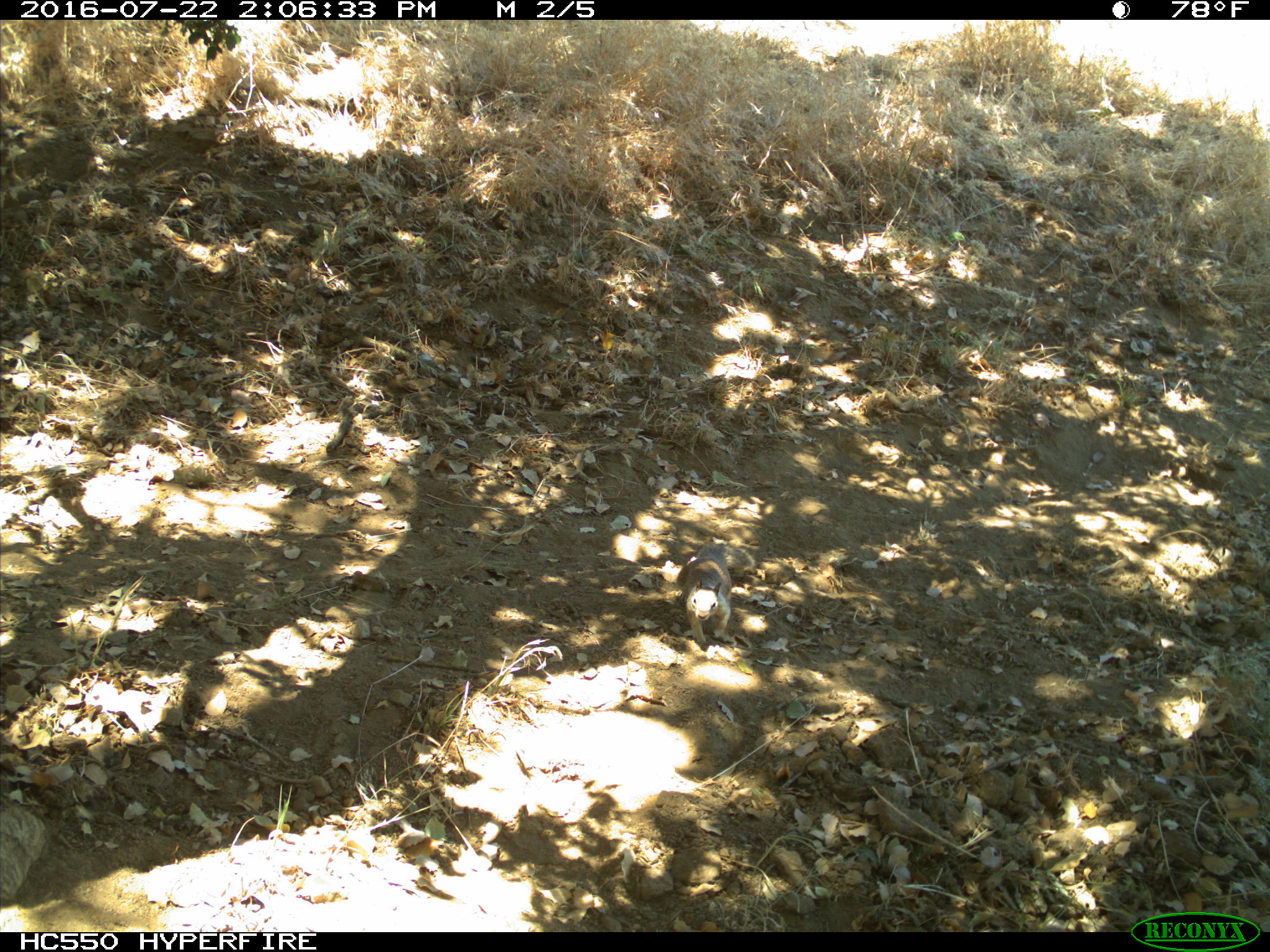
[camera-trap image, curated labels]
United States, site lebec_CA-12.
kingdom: Animalia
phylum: Chordata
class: Mammalia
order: Rodentia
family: Sciuridae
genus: Otospermophilus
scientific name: Otospermophilus beecheyi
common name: california ground squirrel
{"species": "Otospermophilus beecheyi (california ground squirrel)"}